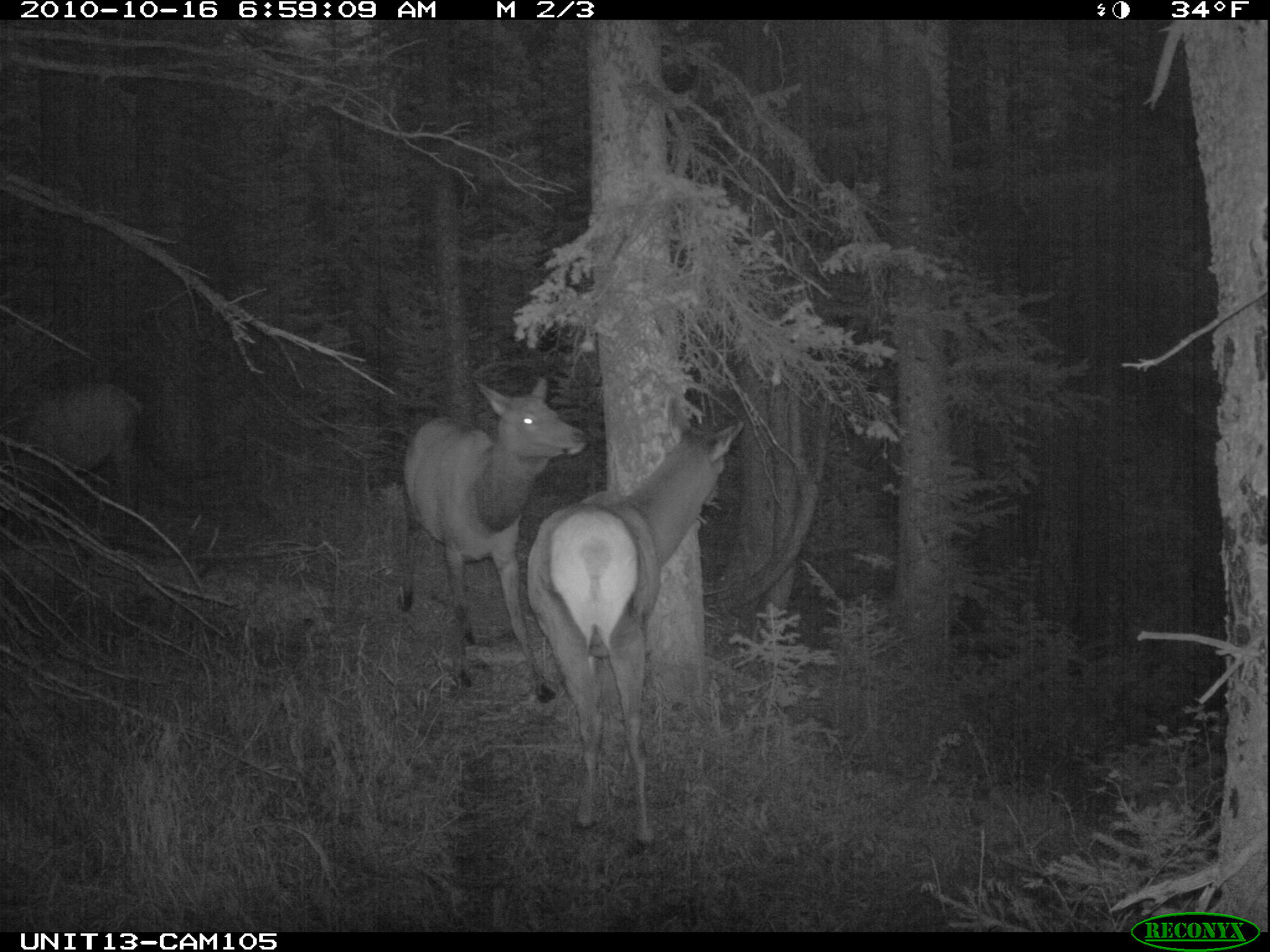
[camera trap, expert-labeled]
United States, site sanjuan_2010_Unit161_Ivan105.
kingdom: Animalia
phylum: Chordata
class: Mammalia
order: Artiodactyla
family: Cervidae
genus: Cervus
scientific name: Cervus elaphus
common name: red deer